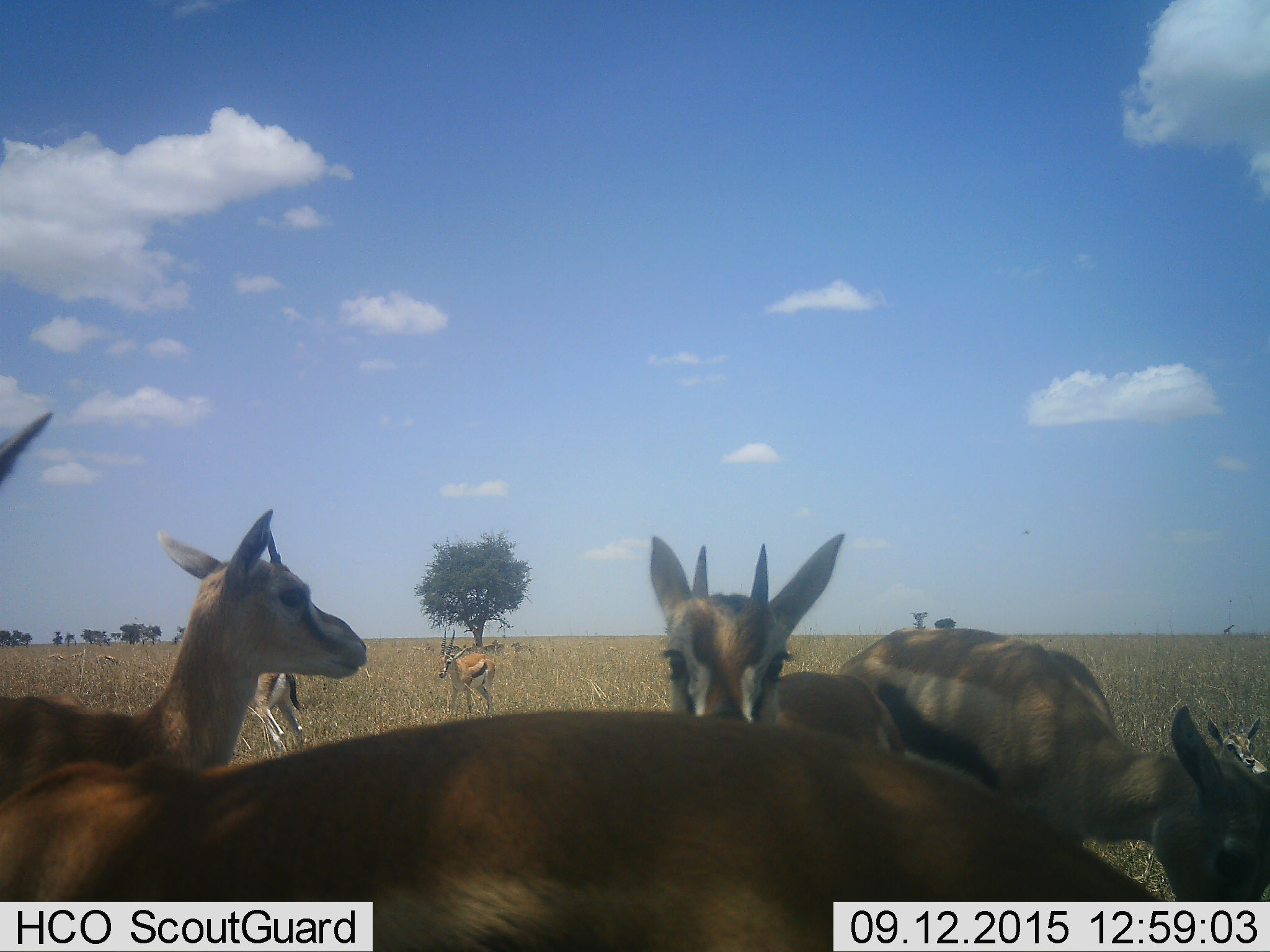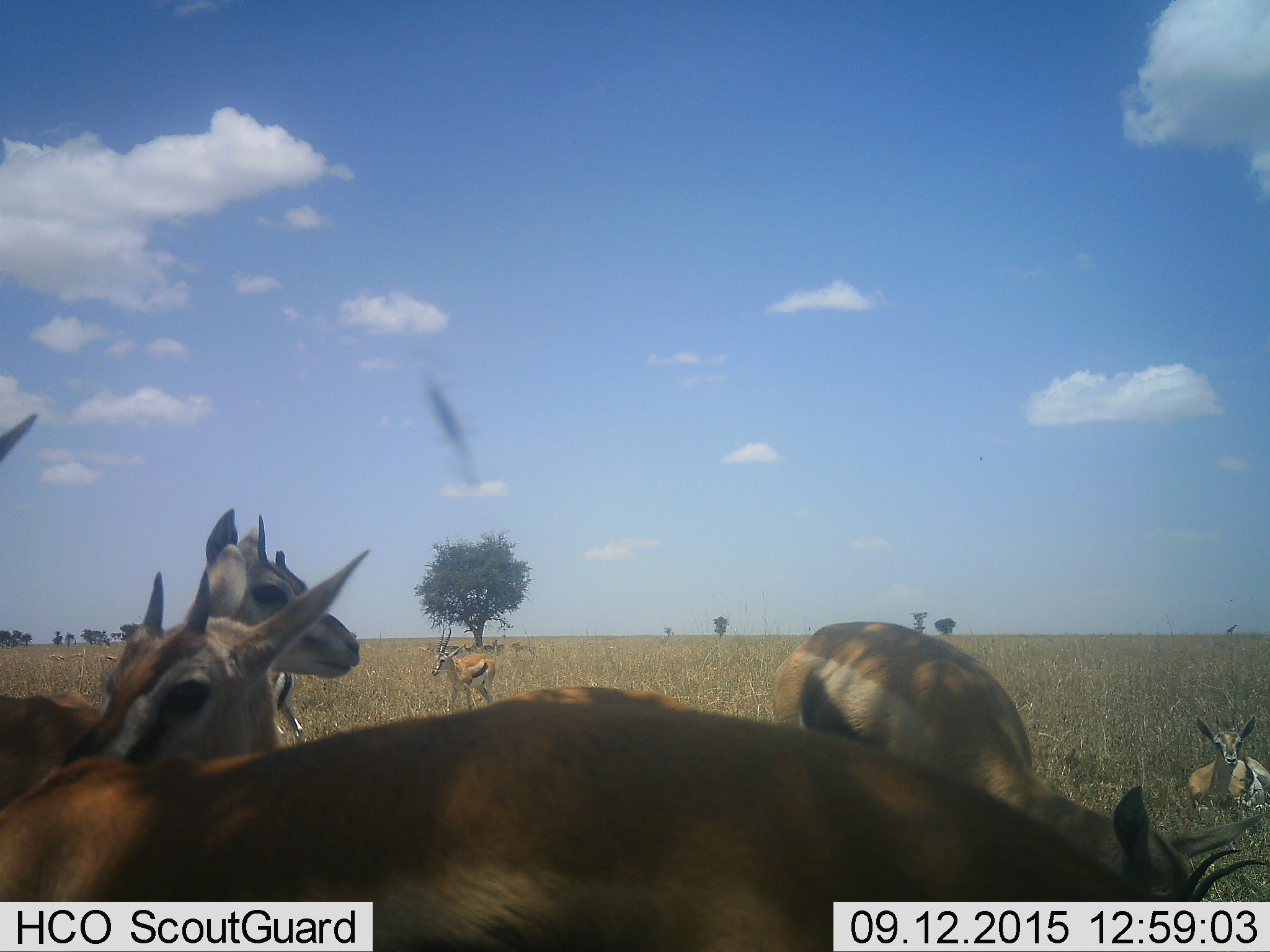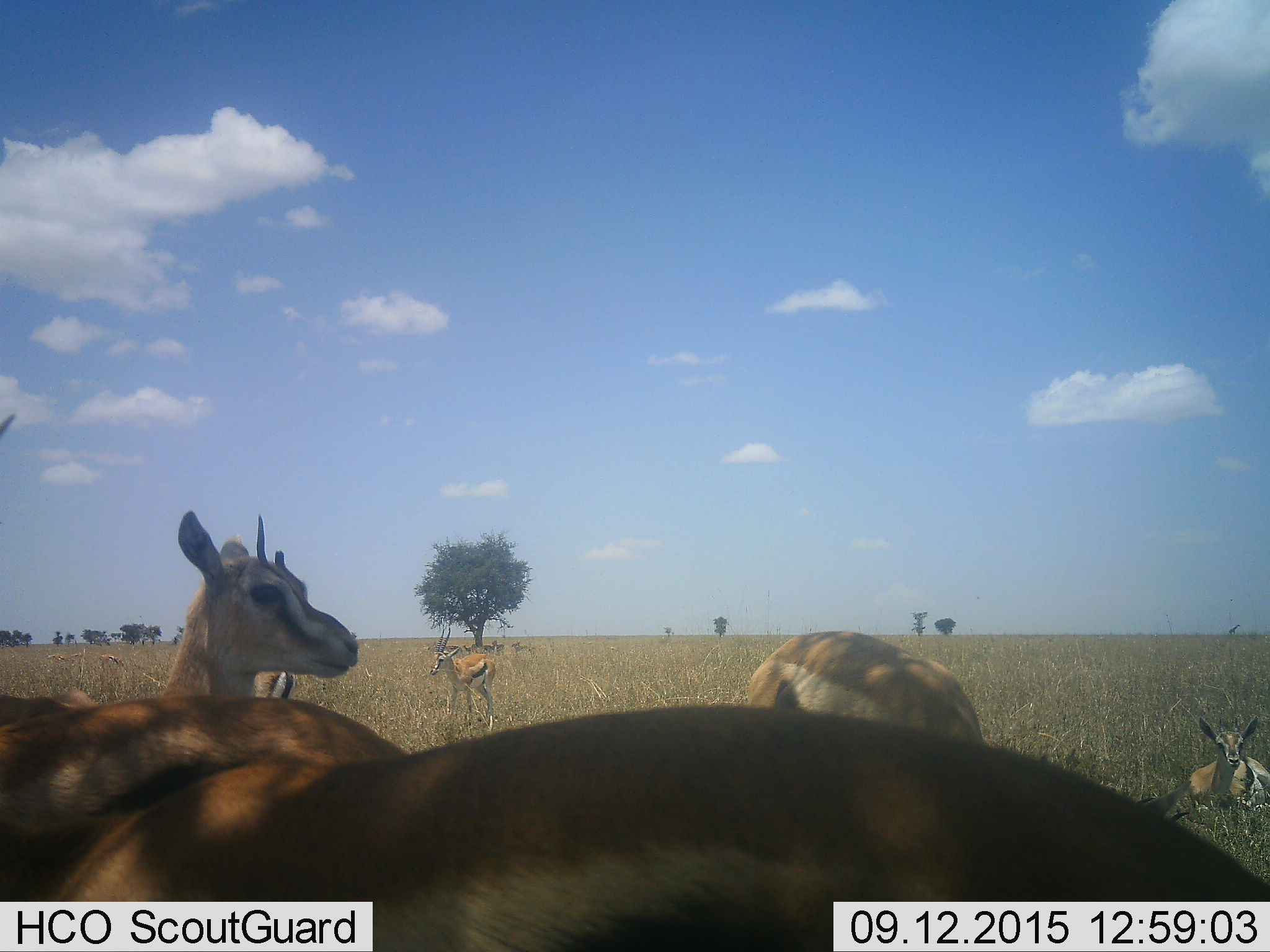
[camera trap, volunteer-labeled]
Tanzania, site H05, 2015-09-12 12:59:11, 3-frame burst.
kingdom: Animalia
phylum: Chordata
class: Mammalia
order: Artiodactyla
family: Bovidae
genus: Eudorcas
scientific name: Eudorcas thomsonii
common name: thomson's gazelle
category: gazellethomsons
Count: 9.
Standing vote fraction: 90%.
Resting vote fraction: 70%.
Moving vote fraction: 50%.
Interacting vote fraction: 0%.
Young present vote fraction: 10%.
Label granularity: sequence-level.